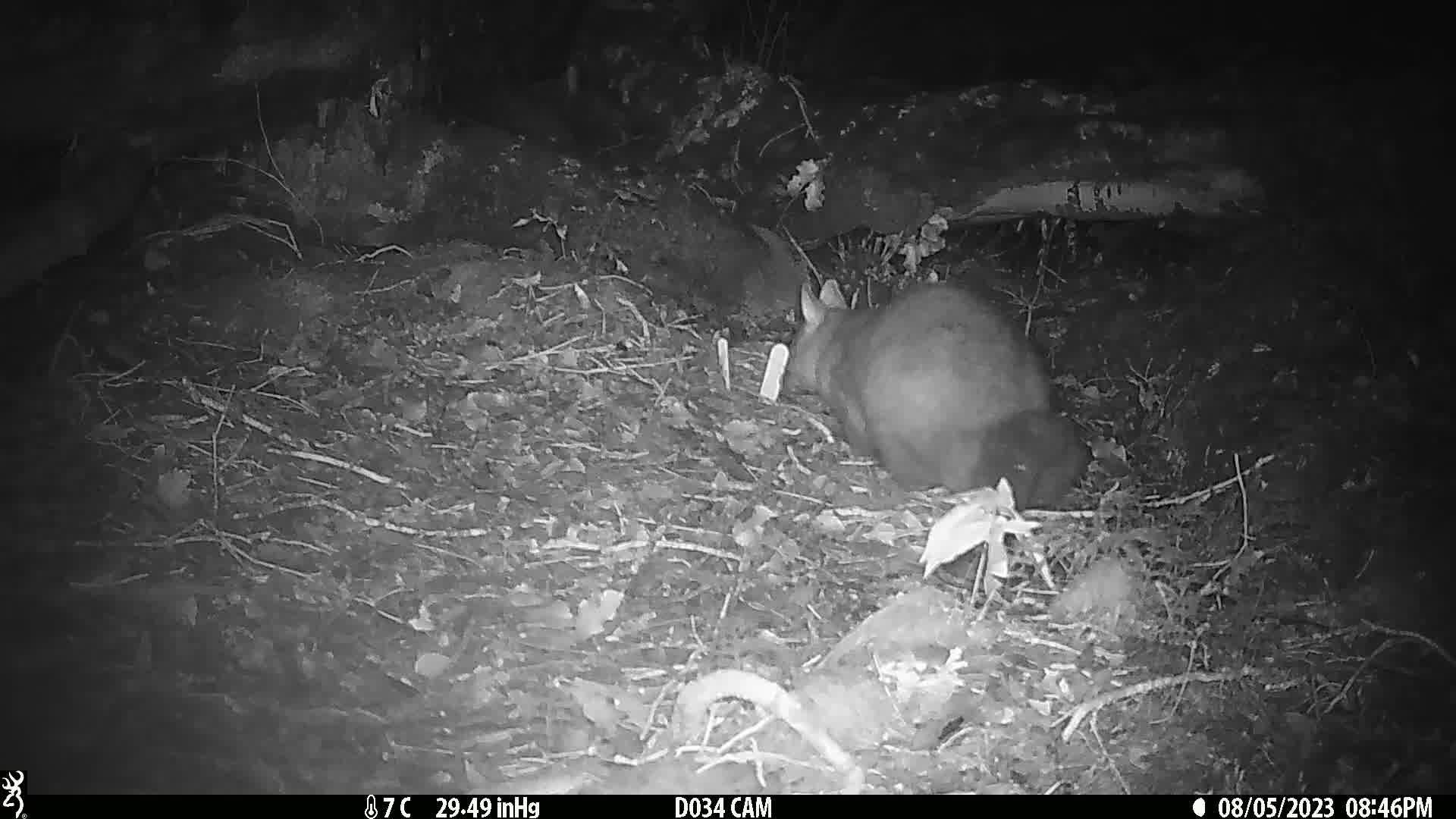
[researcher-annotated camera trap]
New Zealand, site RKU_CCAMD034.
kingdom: Animalia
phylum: Chordata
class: Mammalia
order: Diprotodontia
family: Phalangeridae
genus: Trichosurus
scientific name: Trichosurus vulpecula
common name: common brushtail possum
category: possum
Possum (common brushtail possum) (Trichosurus vulpecula).